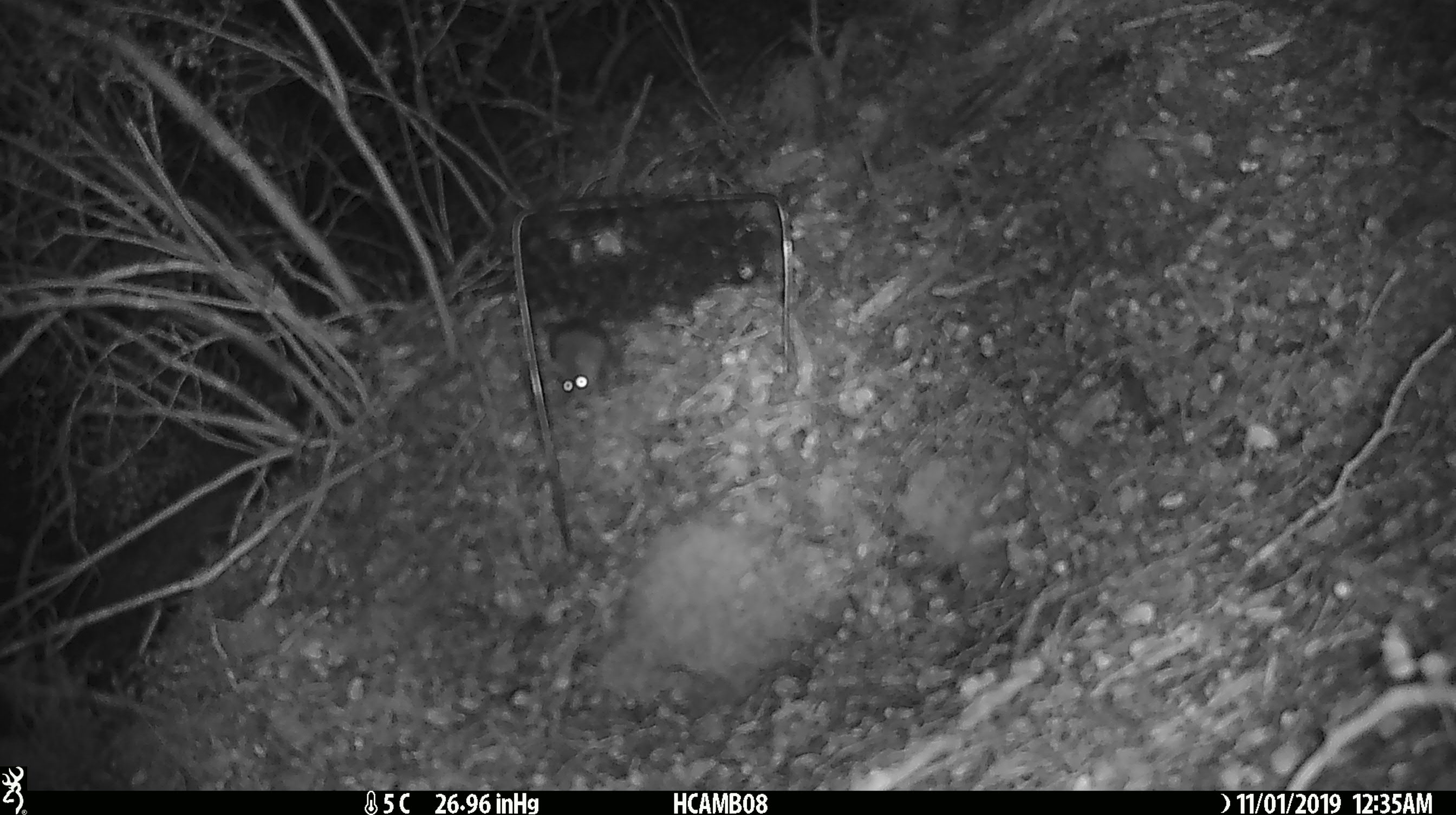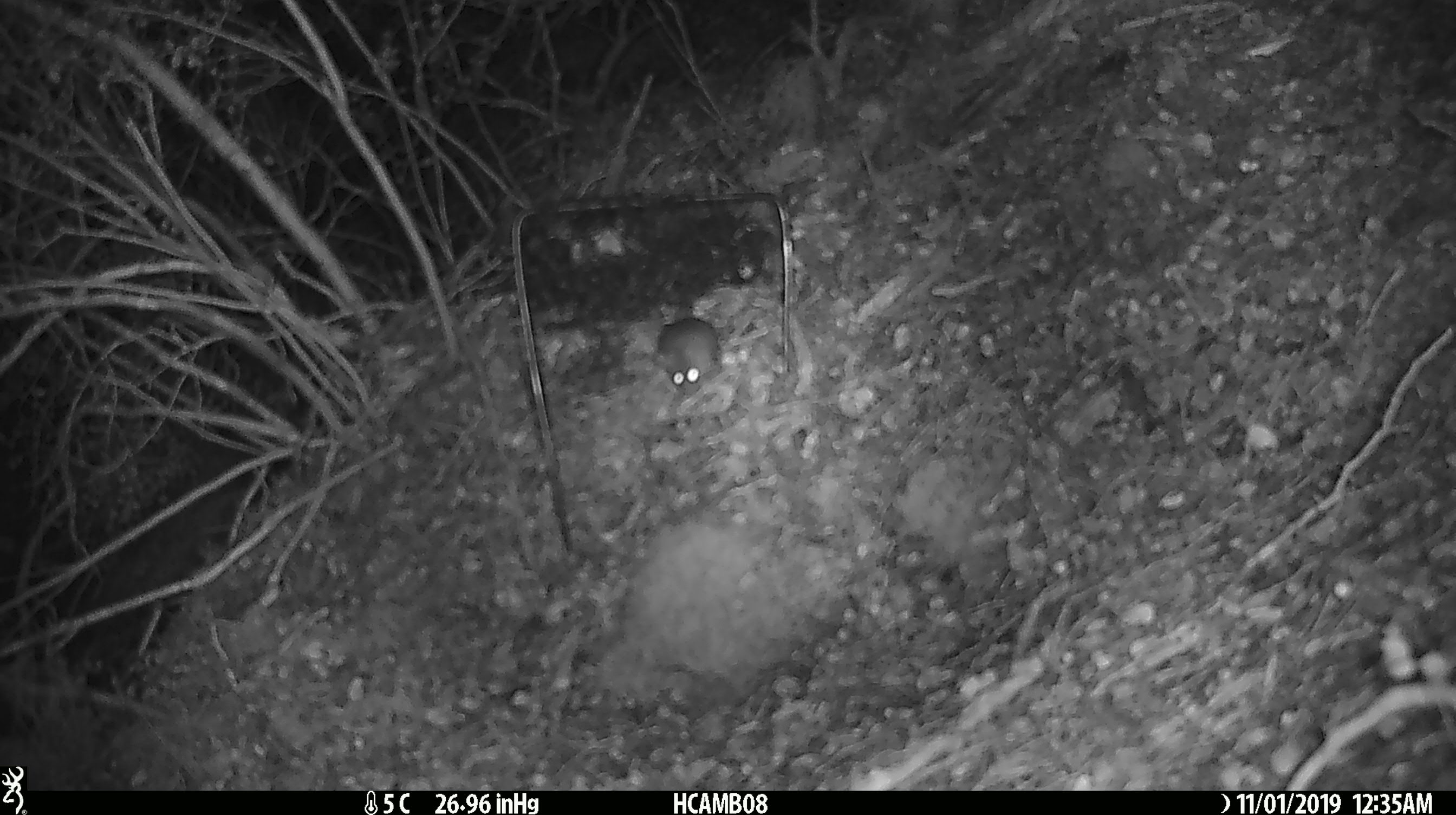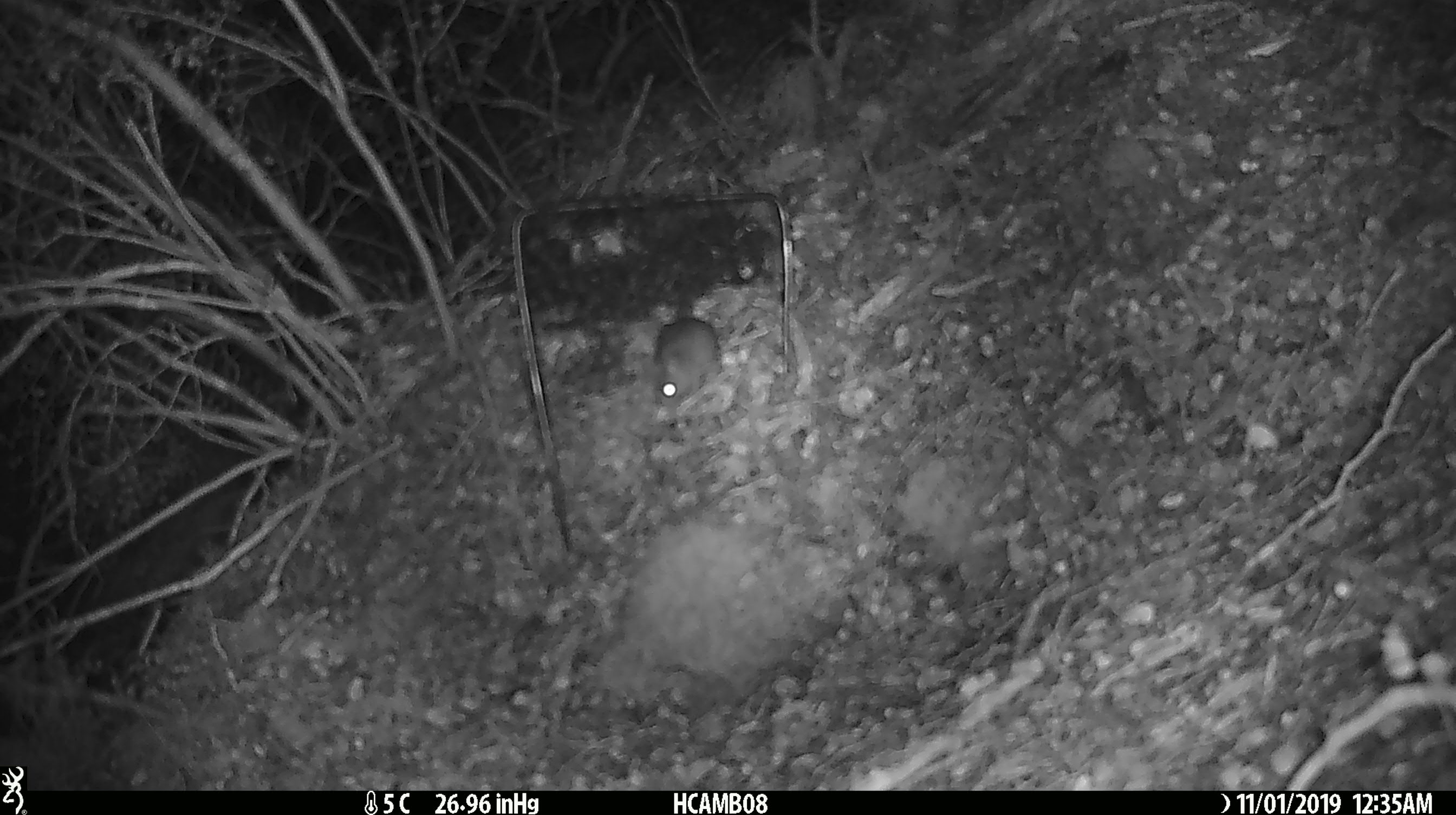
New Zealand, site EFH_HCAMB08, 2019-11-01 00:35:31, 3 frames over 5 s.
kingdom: Animalia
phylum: Chordata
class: Mammalia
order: Rodentia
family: Muridae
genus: Mus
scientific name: Mus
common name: mouse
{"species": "mouse (Mus)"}